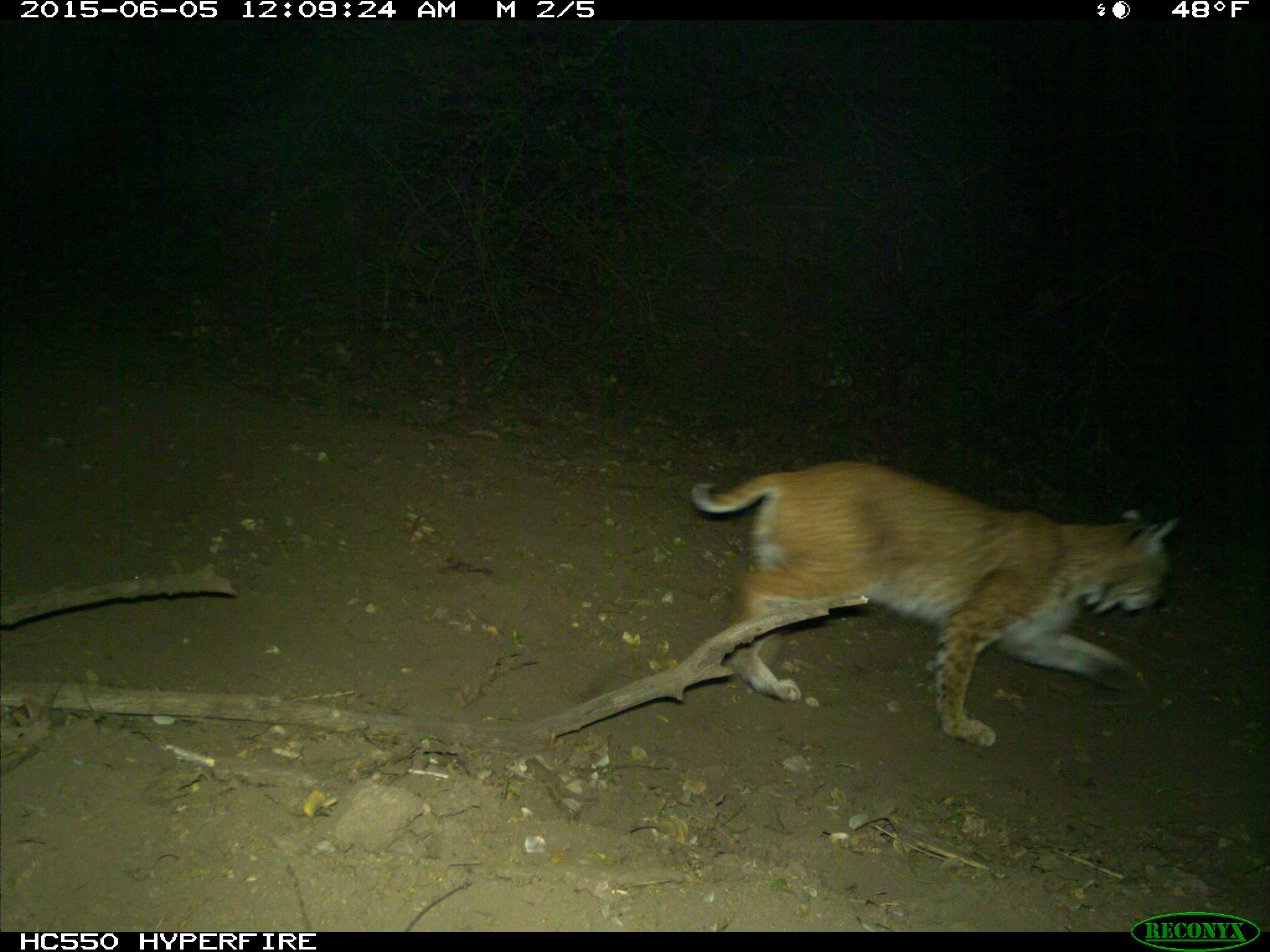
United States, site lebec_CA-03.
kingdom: Animalia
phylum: Chordata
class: Mammalia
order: Carnivora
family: Felidae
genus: Lynx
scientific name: Lynx rufus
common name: bobcat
Lynx rufus (bobcat).